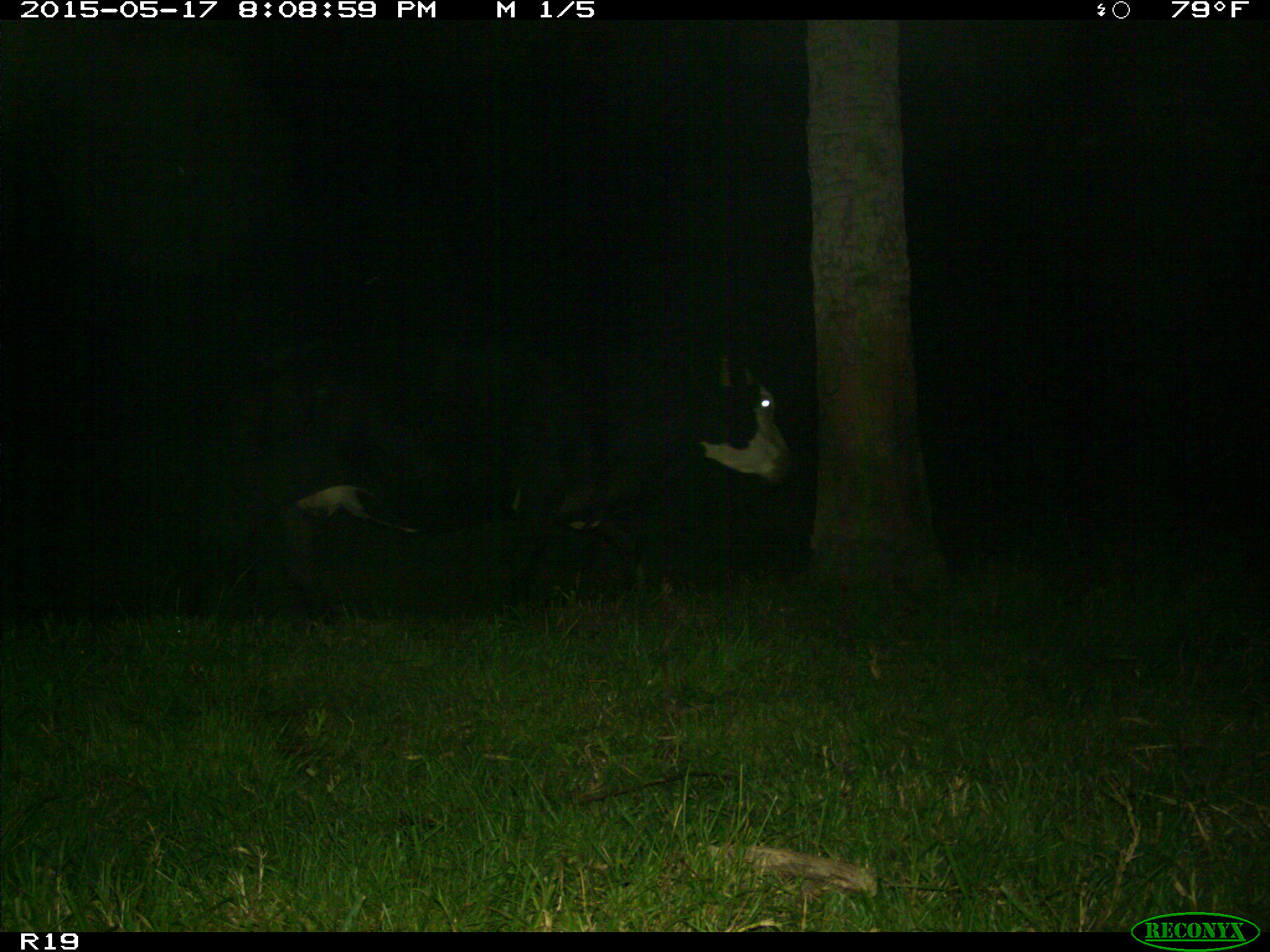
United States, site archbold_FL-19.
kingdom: Animalia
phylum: Chordata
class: Mammalia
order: Artiodactyla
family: Bovidae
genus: Bos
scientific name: Bos taurus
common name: domestic cow